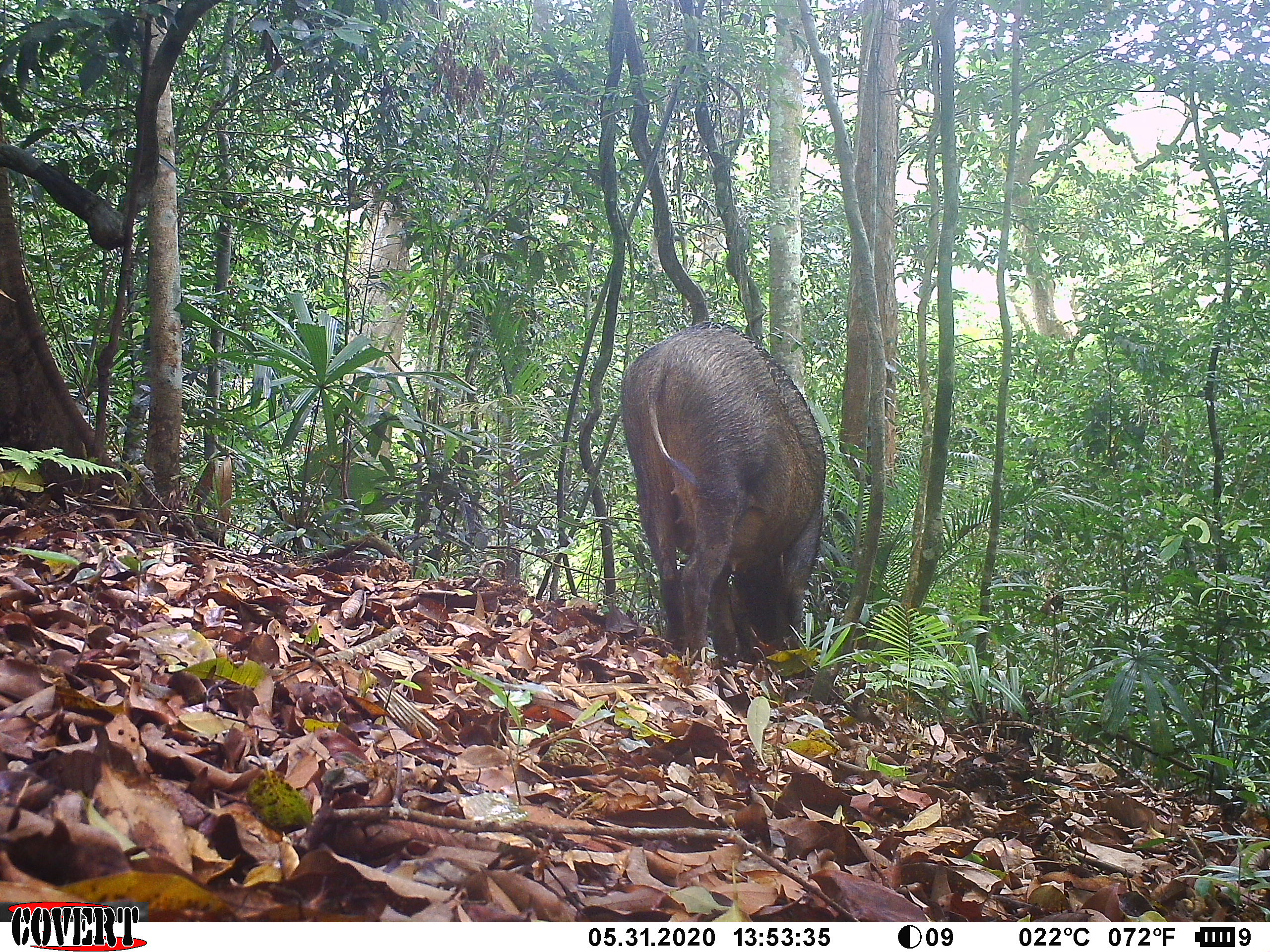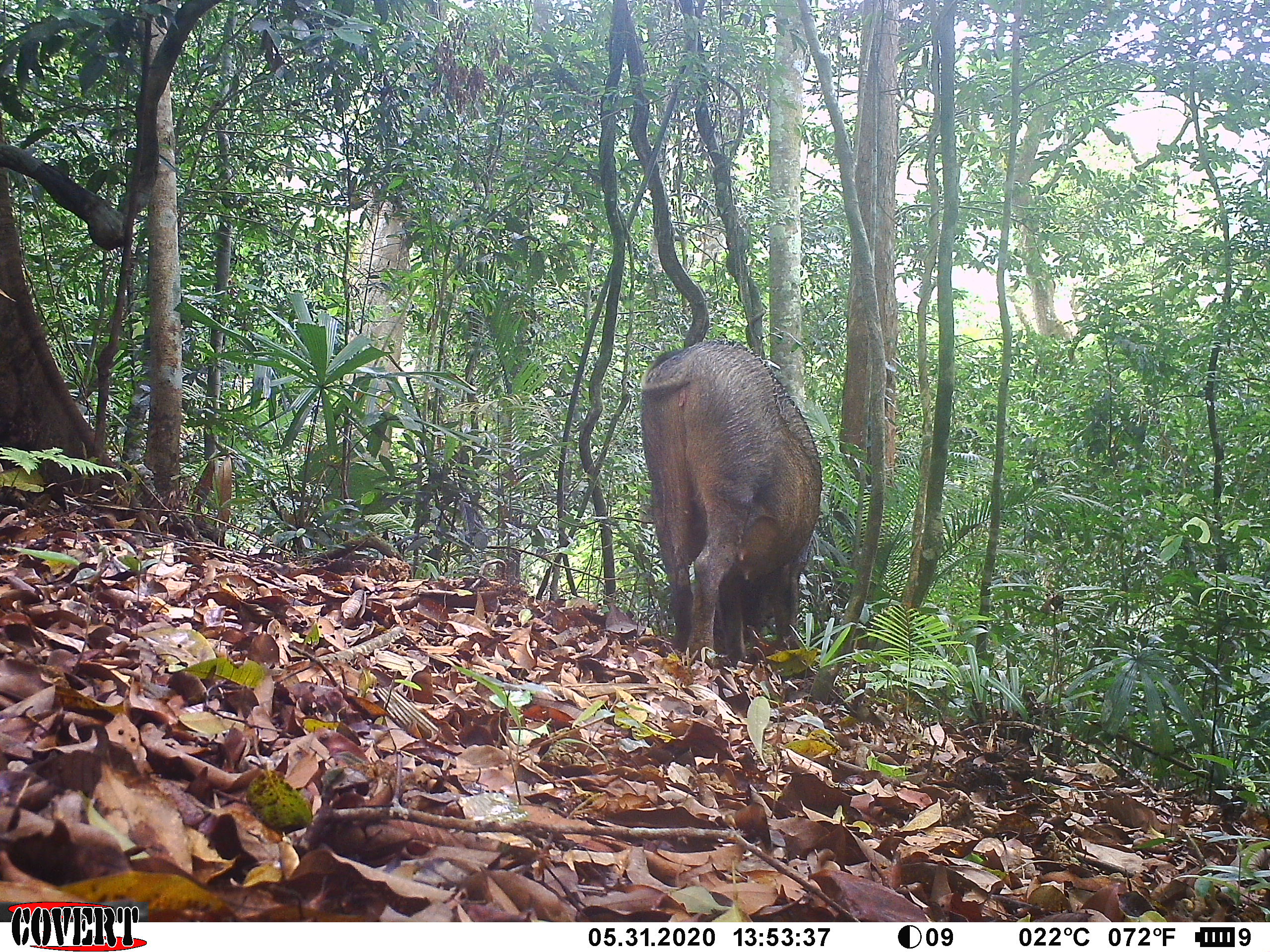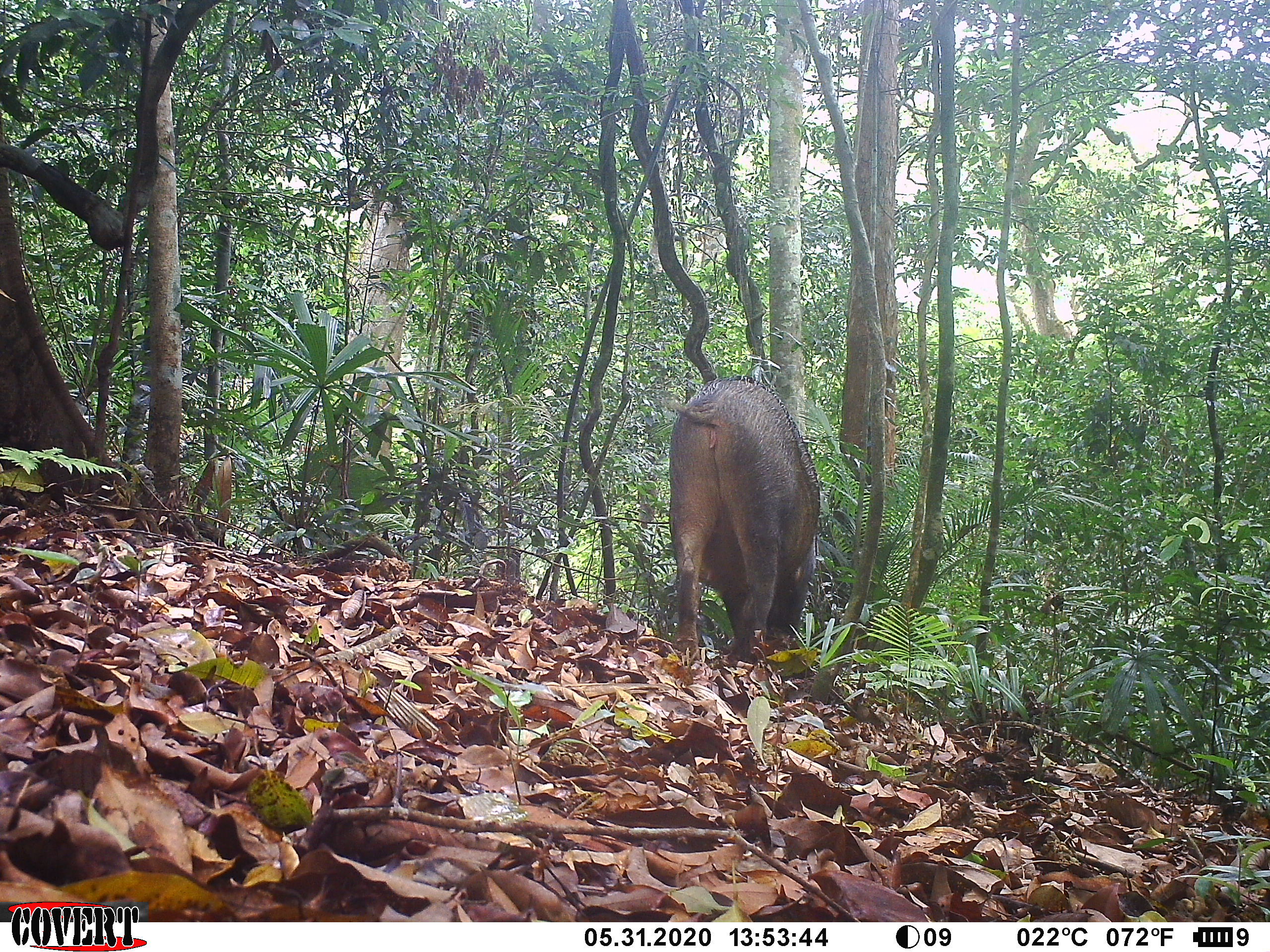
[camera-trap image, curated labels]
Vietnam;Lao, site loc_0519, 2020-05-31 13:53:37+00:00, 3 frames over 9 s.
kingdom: Animalia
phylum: Chordata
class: Mammalia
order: Artiodactyla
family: Suidae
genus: Sus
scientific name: Sus scrofa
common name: eurasian wild pig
Eurasian wild pig (Sus scrofa). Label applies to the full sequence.